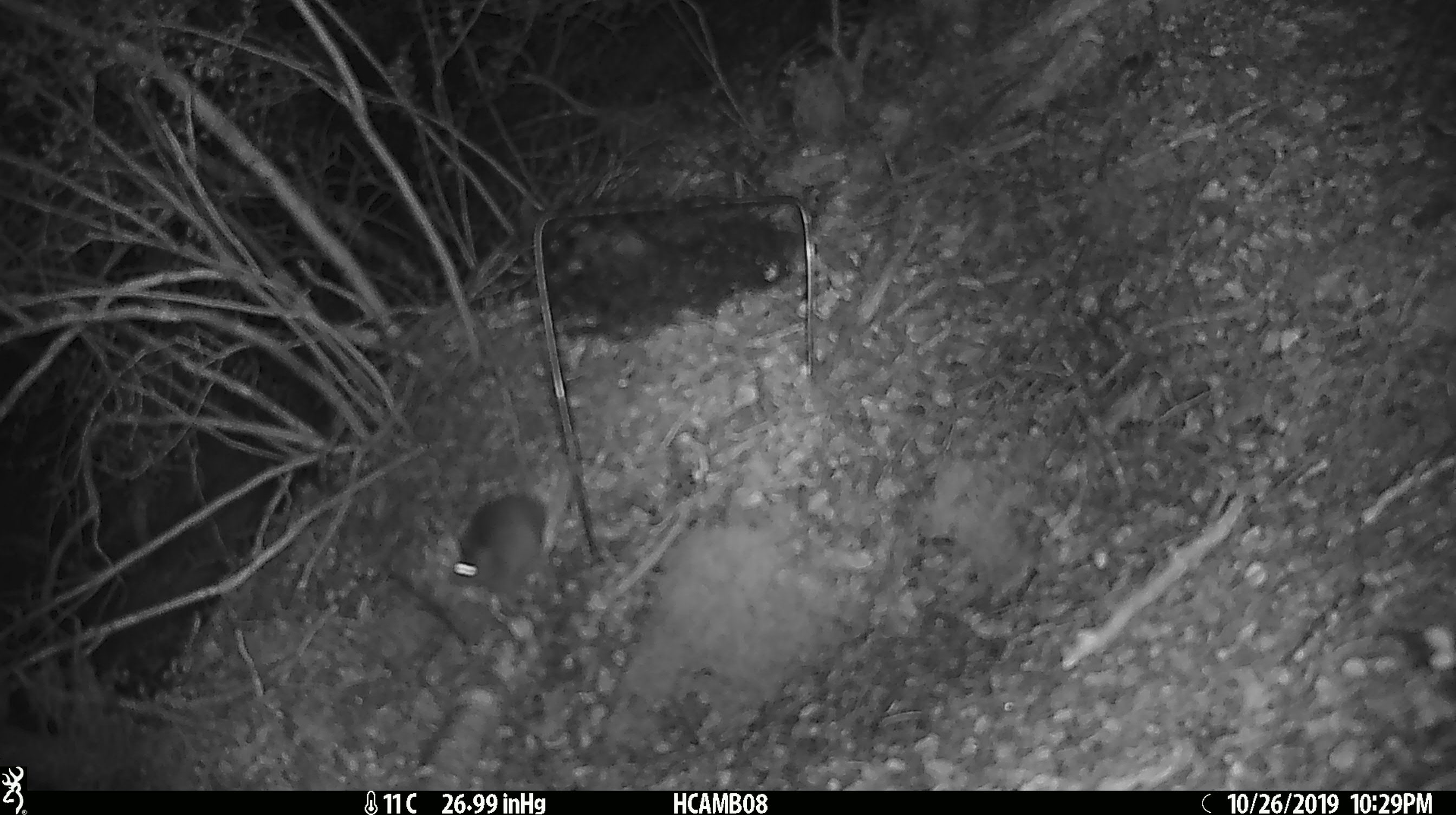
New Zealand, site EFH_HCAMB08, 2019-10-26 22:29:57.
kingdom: Animalia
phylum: Chordata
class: Mammalia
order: Rodentia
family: Muridae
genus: Mus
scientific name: Mus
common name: mouse